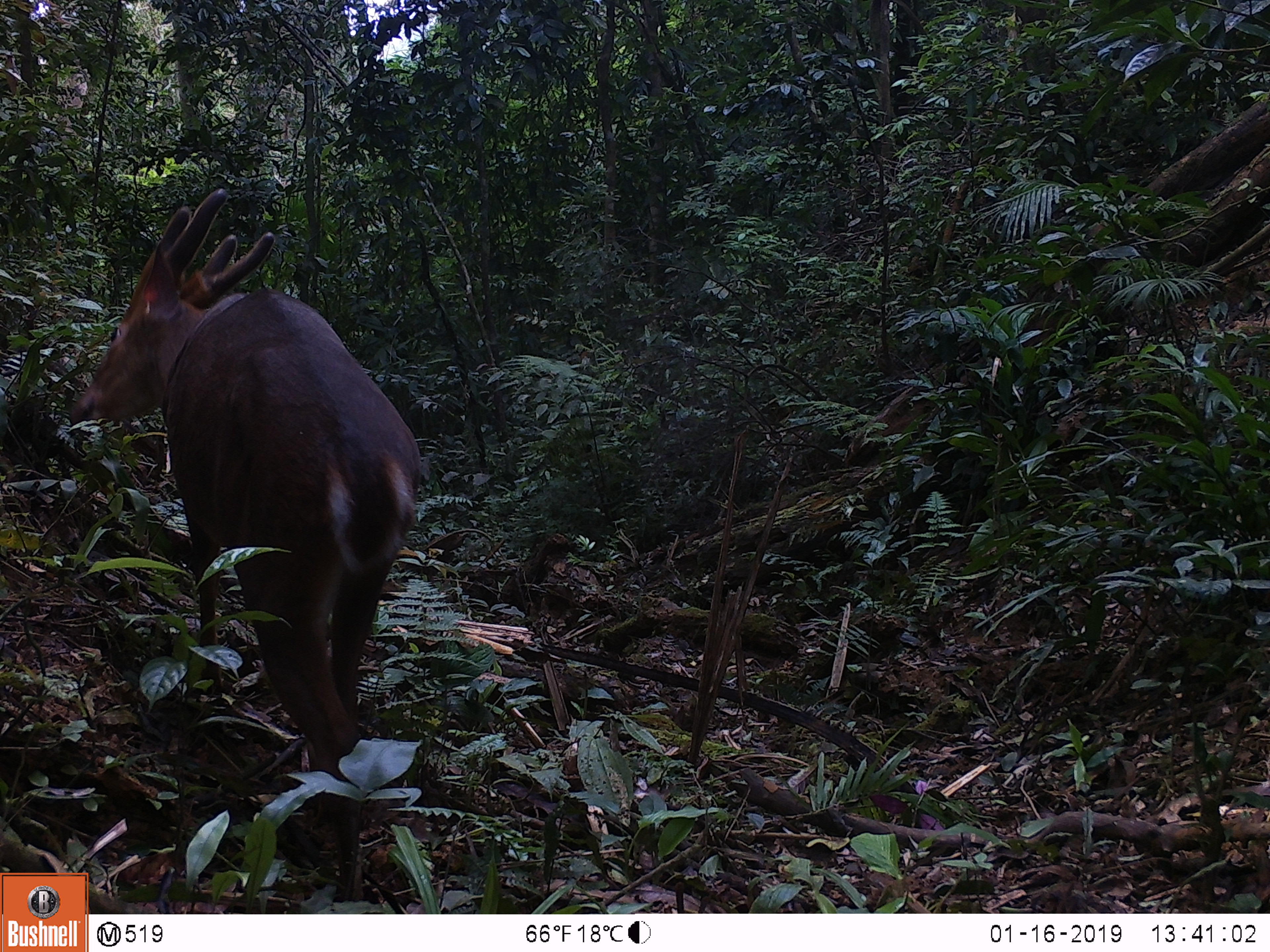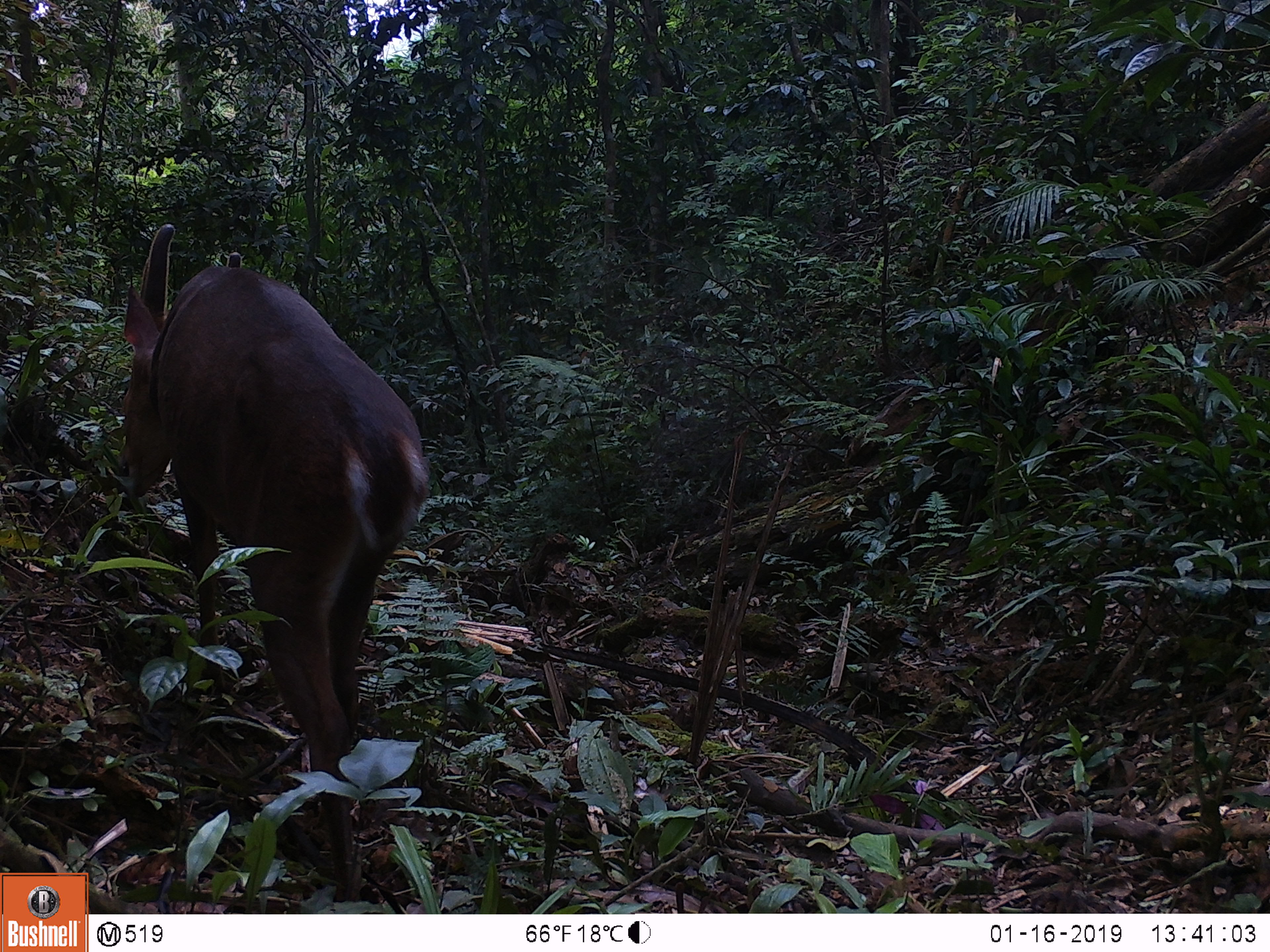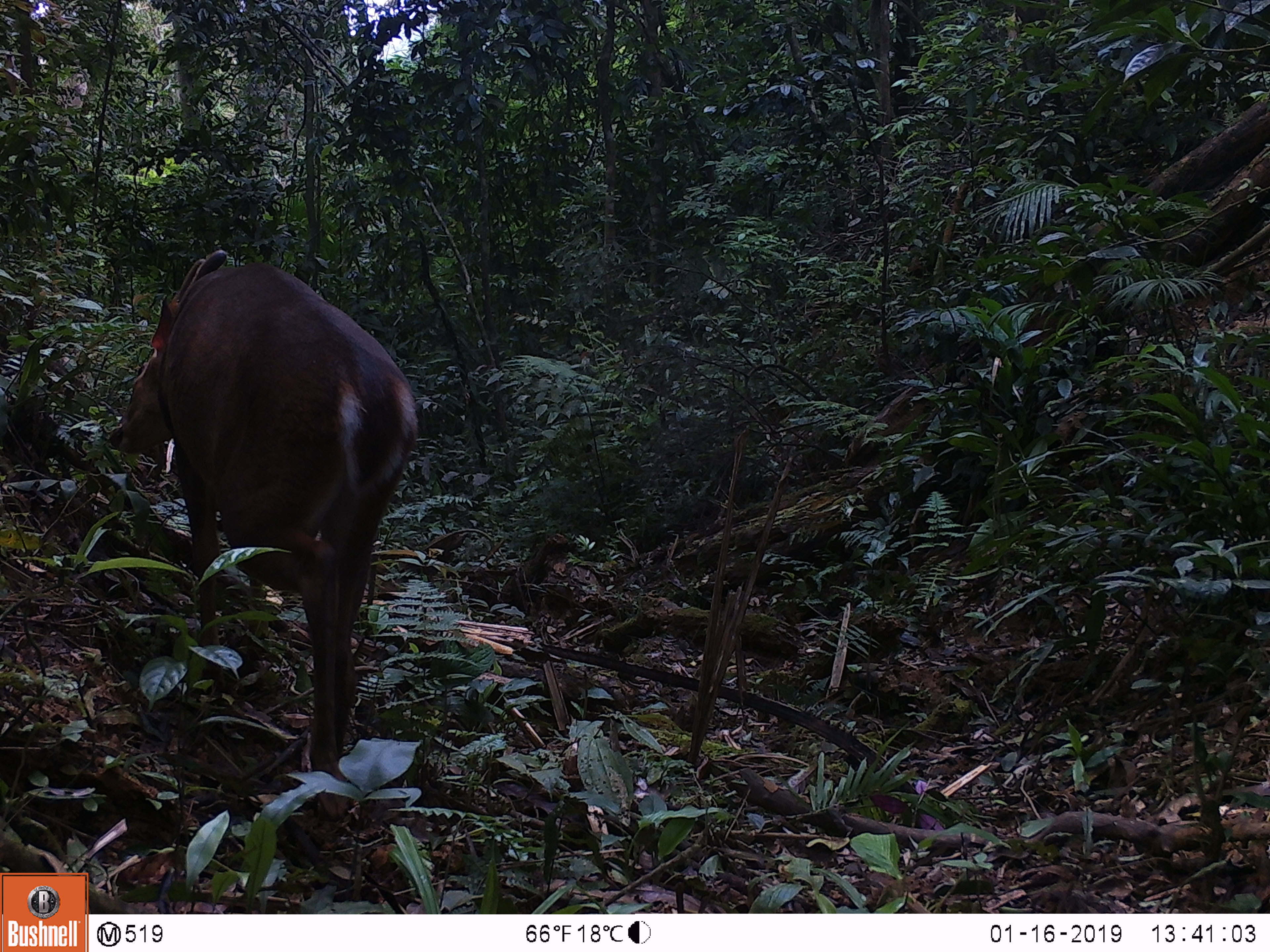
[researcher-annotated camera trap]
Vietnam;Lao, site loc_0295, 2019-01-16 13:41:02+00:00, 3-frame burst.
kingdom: Animalia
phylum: Chordata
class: Mammalia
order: Artiodactyla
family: Cervidae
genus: Muntiacus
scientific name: Muntiacus vuquangensis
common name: large-antlered muntjac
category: large antlered muntjac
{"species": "large antlered muntjac (large-antlered muntjac) (Muntiacus vuquangensis)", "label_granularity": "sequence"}